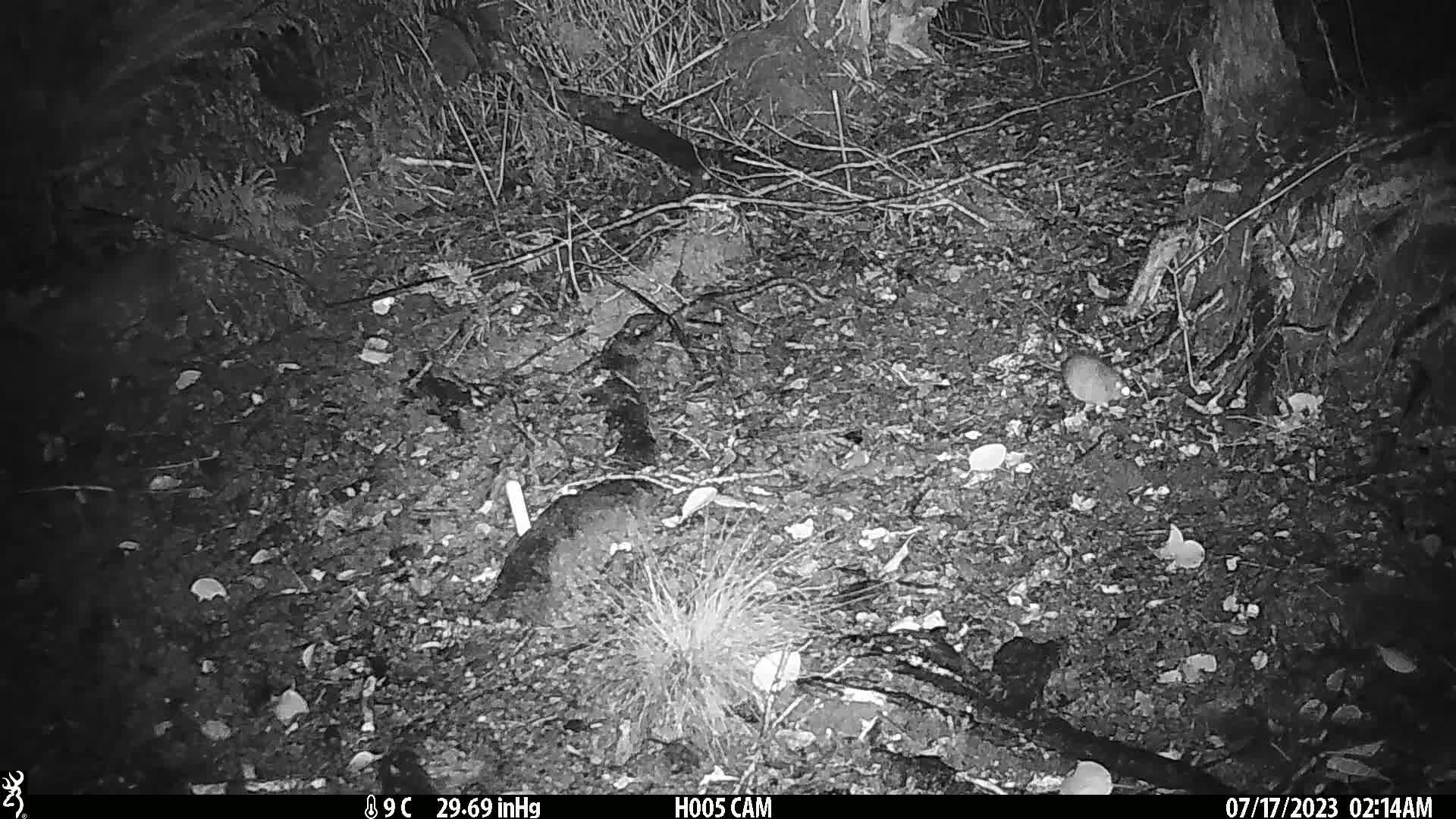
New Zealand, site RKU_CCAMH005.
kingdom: Animalia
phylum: Chordata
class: Mammalia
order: Rodentia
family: Muridae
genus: Rattus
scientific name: Rattus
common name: rat